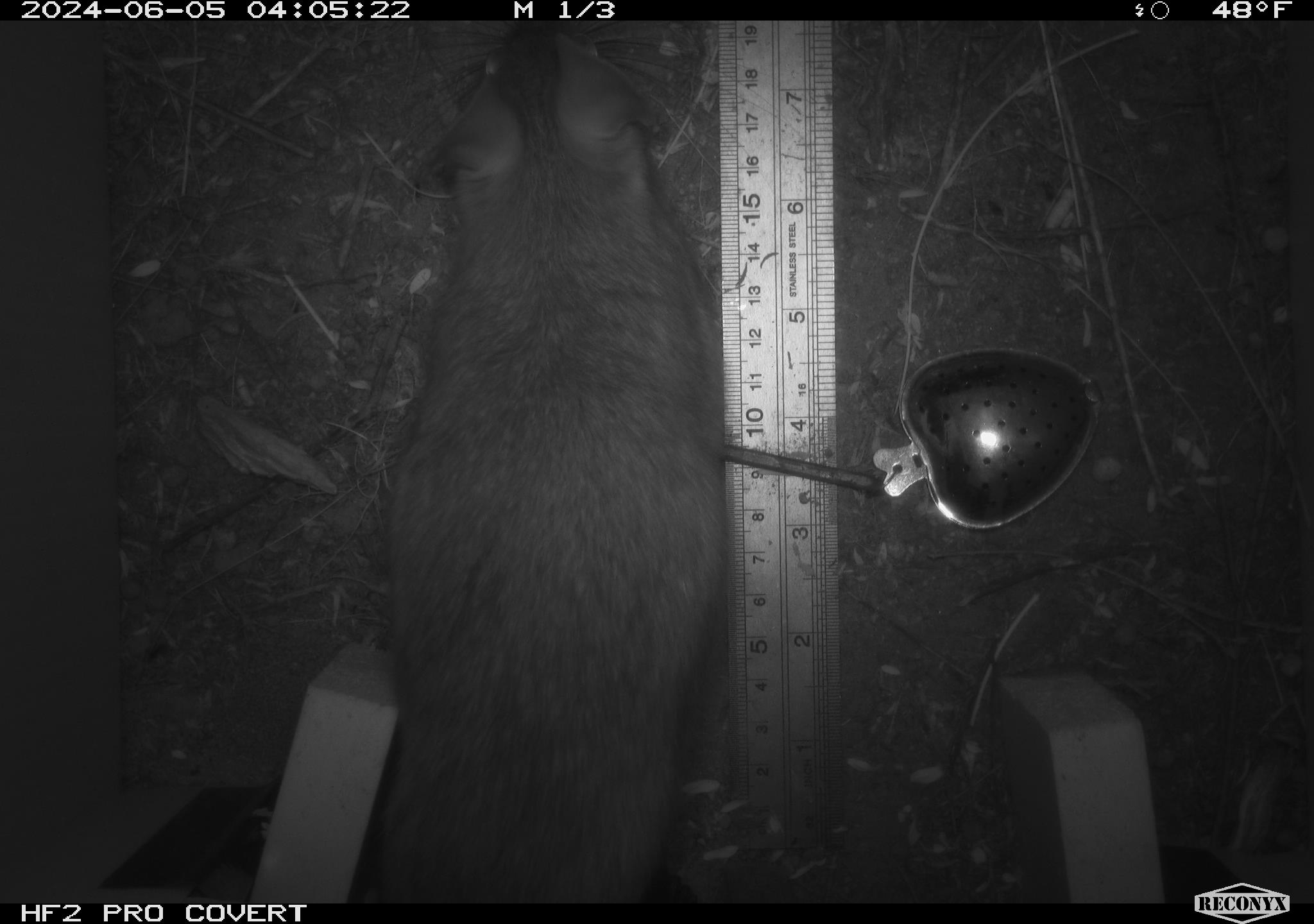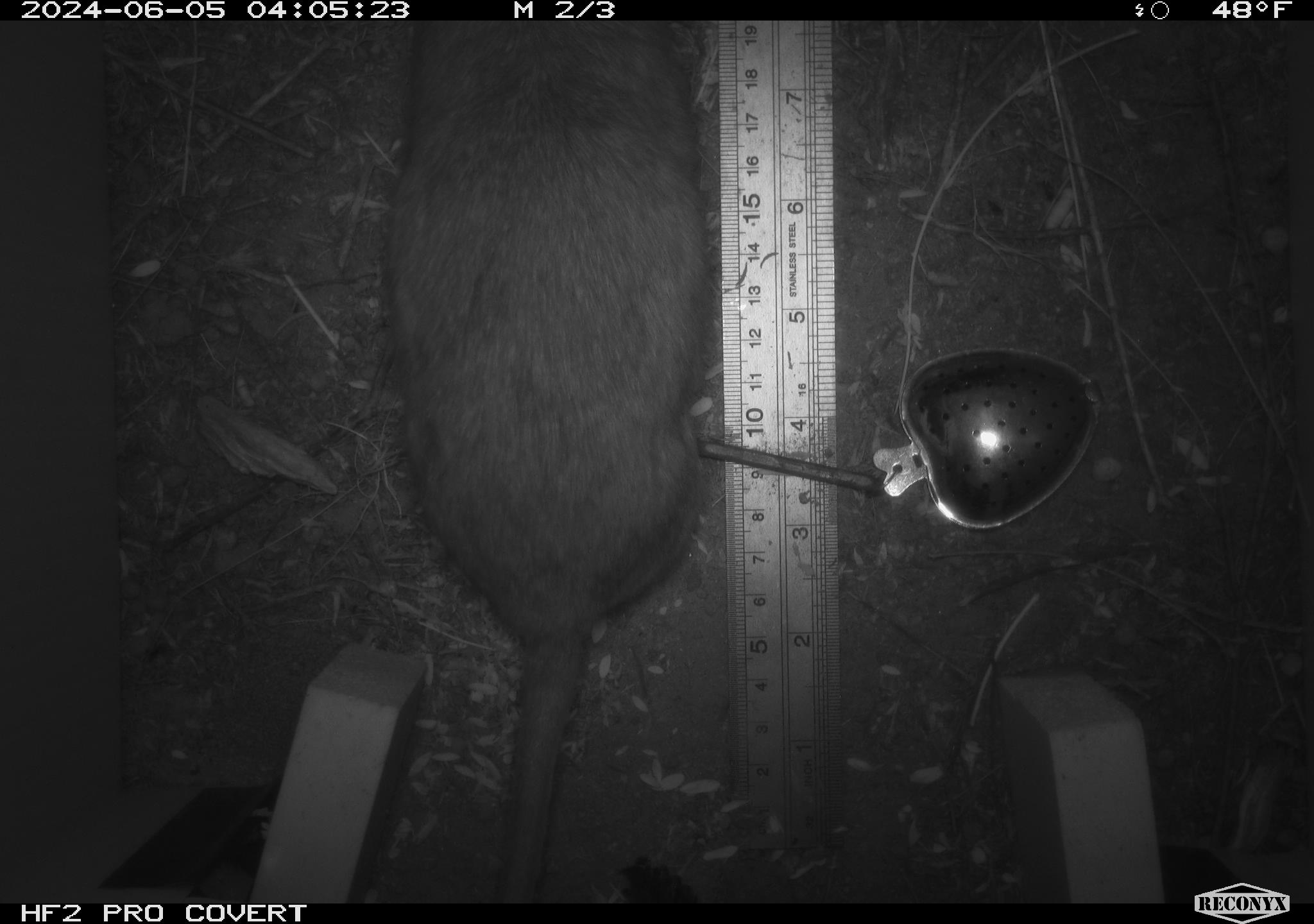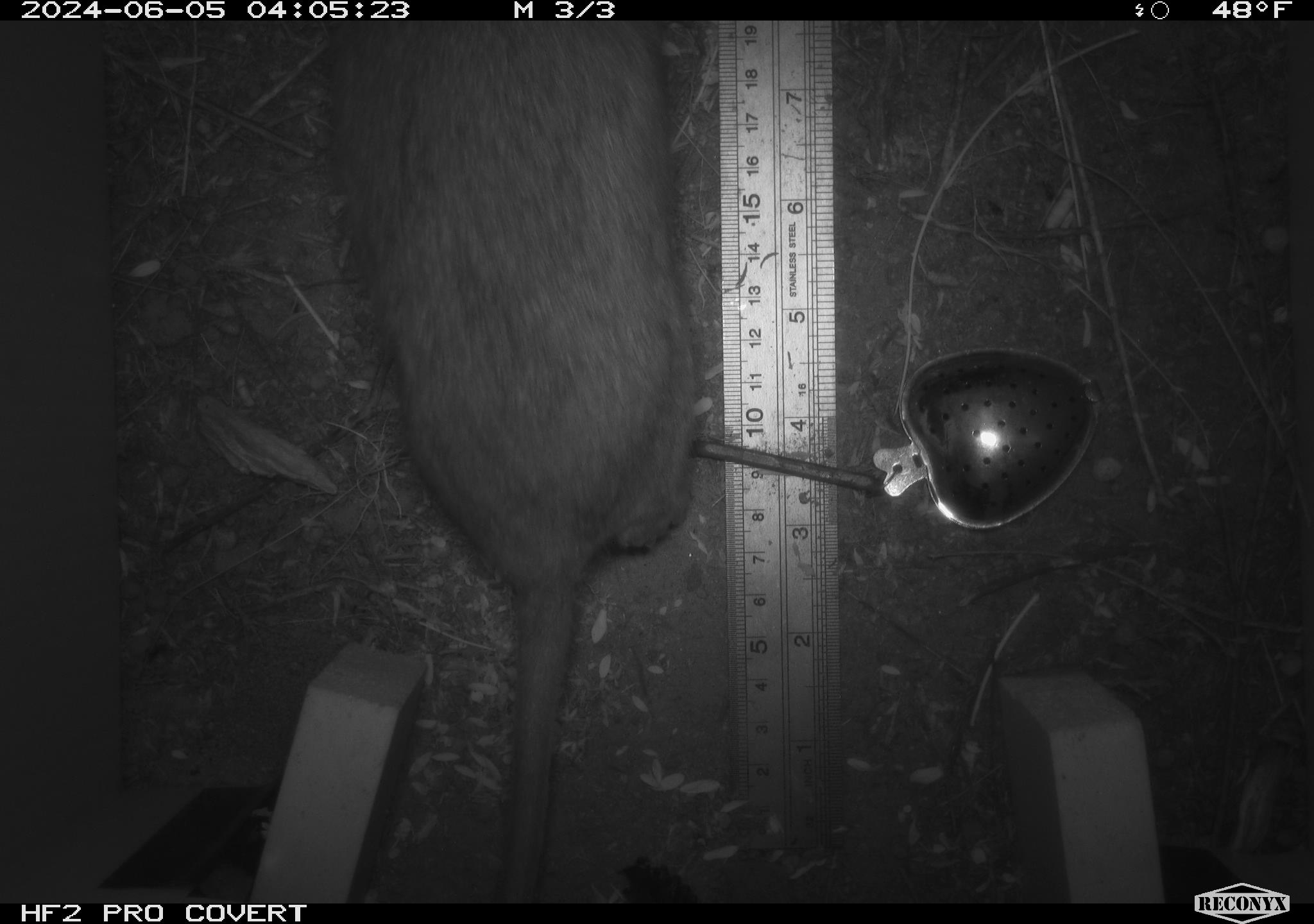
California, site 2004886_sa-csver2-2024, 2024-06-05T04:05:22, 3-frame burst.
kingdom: Animalia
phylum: Chordata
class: Mammalia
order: Rodentia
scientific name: Rodentia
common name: rodent